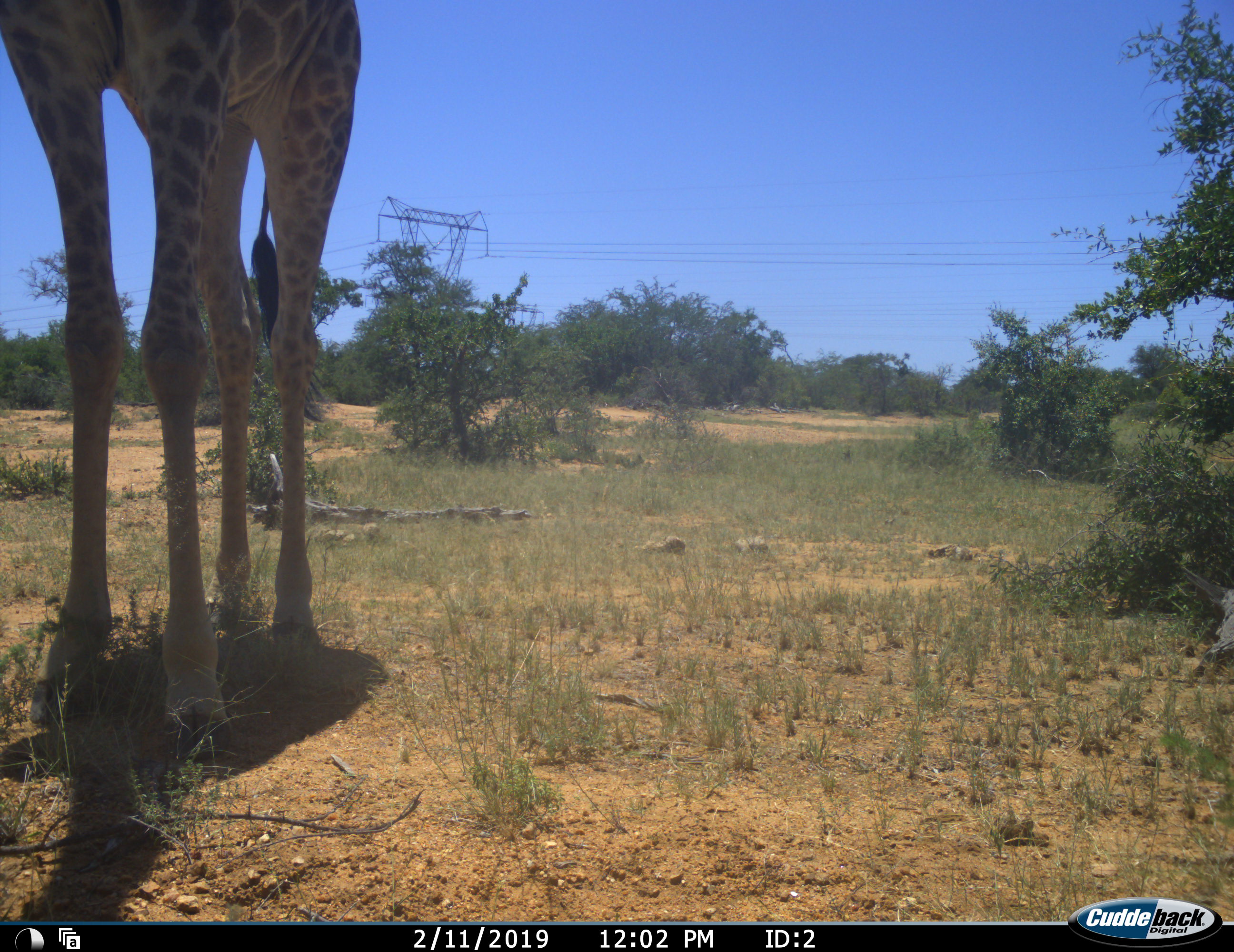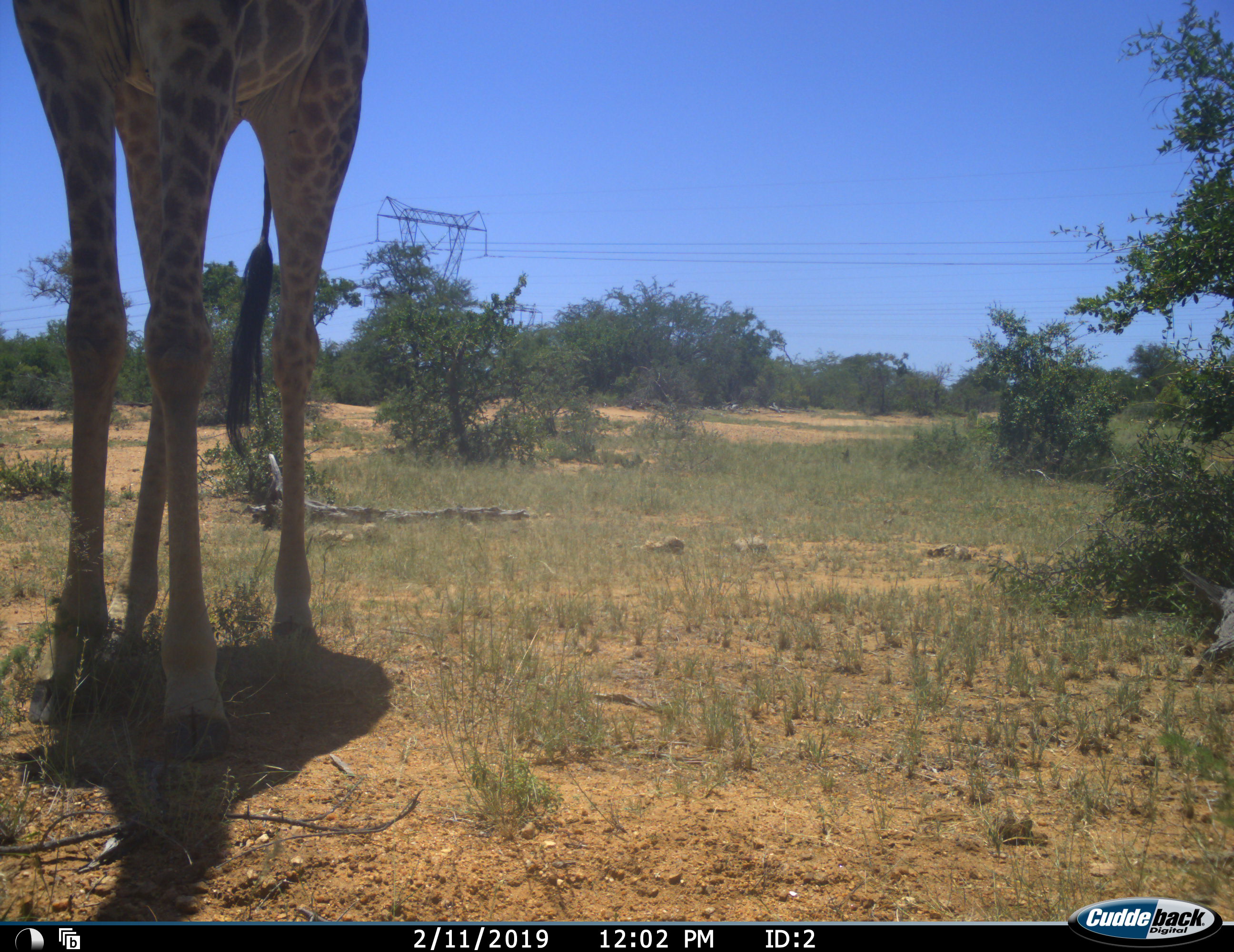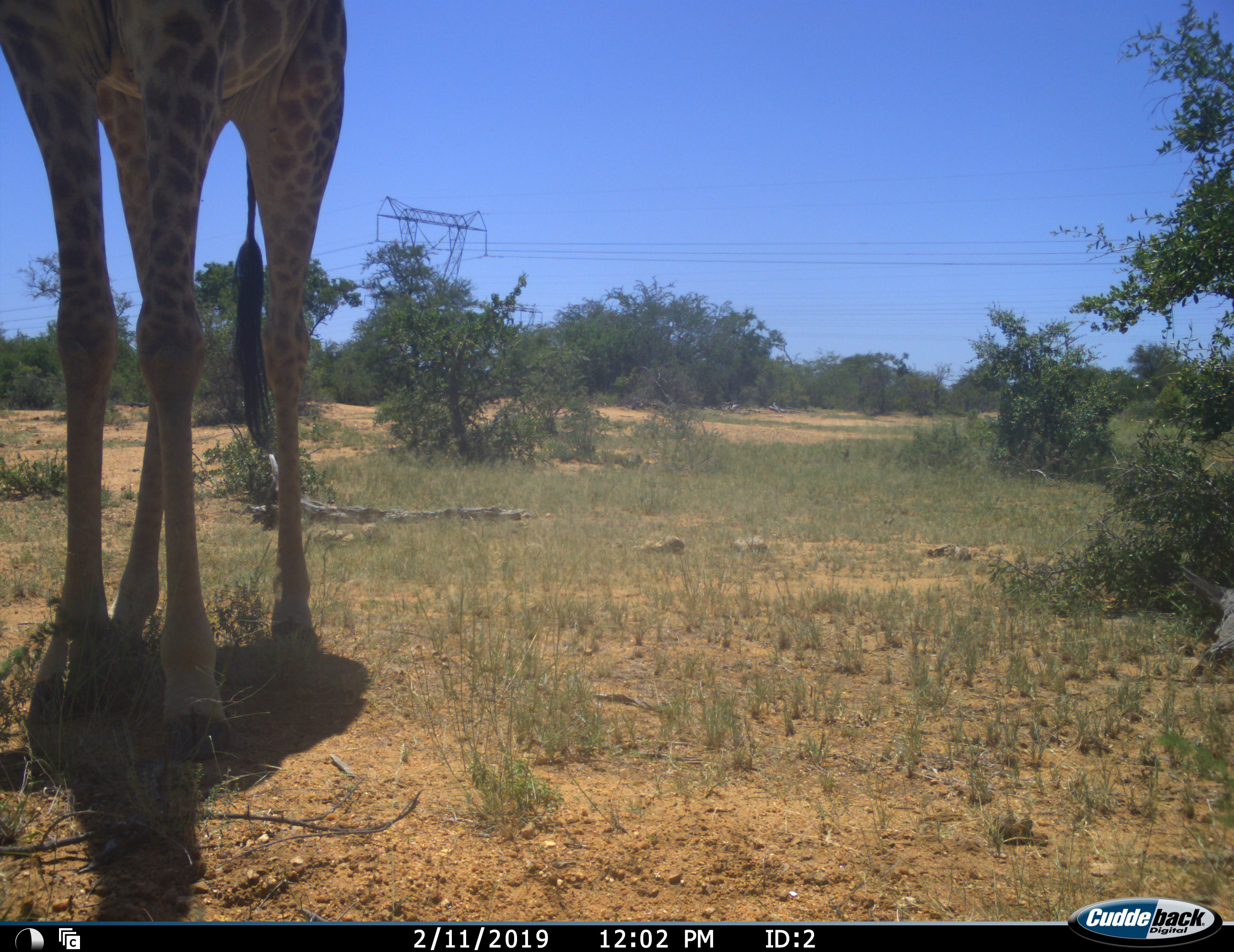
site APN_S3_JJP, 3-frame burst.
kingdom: Animalia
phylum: Chordata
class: Mammalia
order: Artiodactyla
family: Giraffidae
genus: Giraffa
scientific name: Giraffa camelopardalis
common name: giraffe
Giraffe (Giraffa camelopardalis), count 1. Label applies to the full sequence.